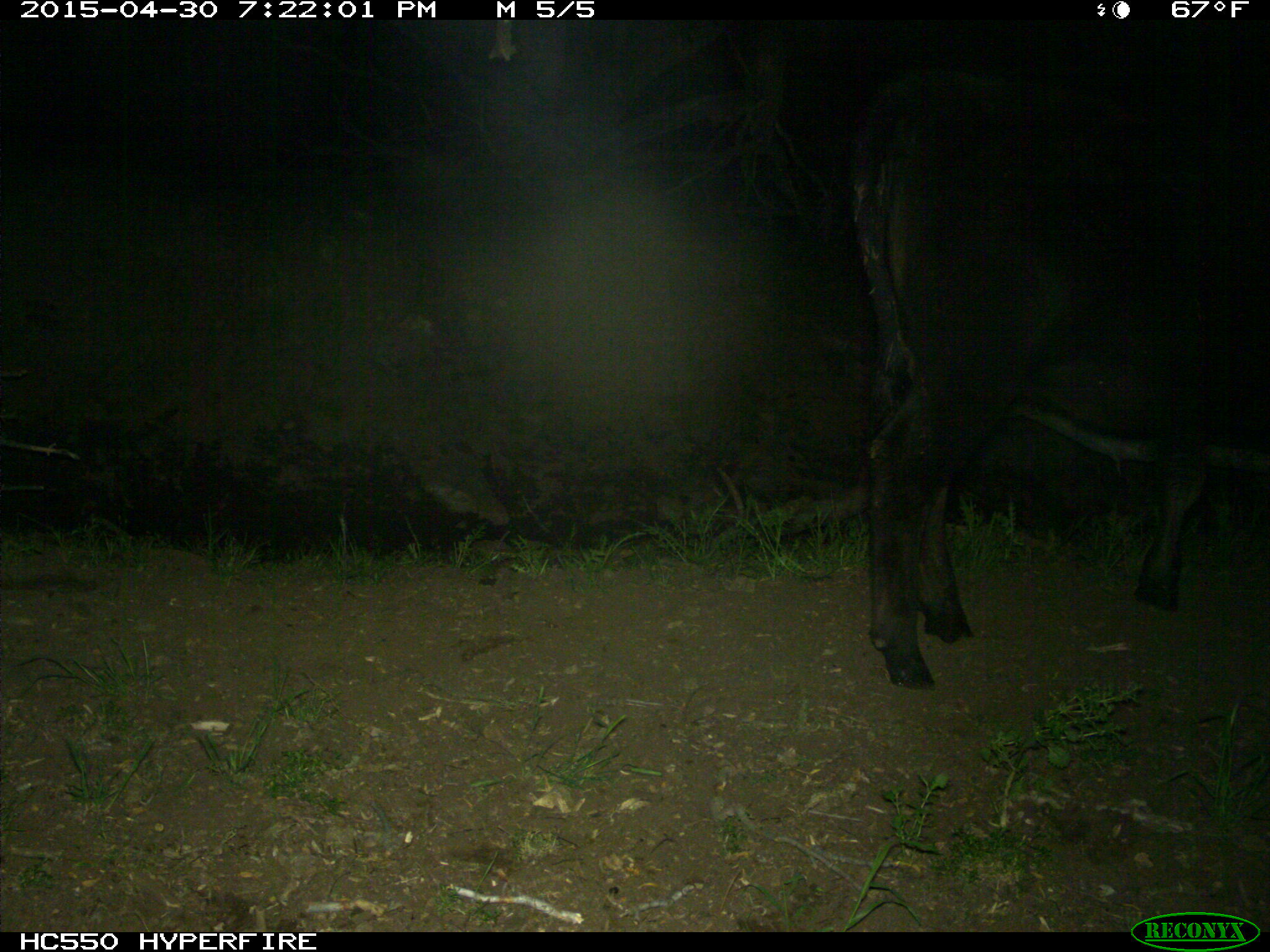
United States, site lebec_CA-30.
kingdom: Animalia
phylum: Chordata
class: Mammalia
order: Artiodactyla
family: Bovidae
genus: Bos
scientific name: Bos taurus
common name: domestic cow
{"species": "Bos taurus (domestic cow)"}